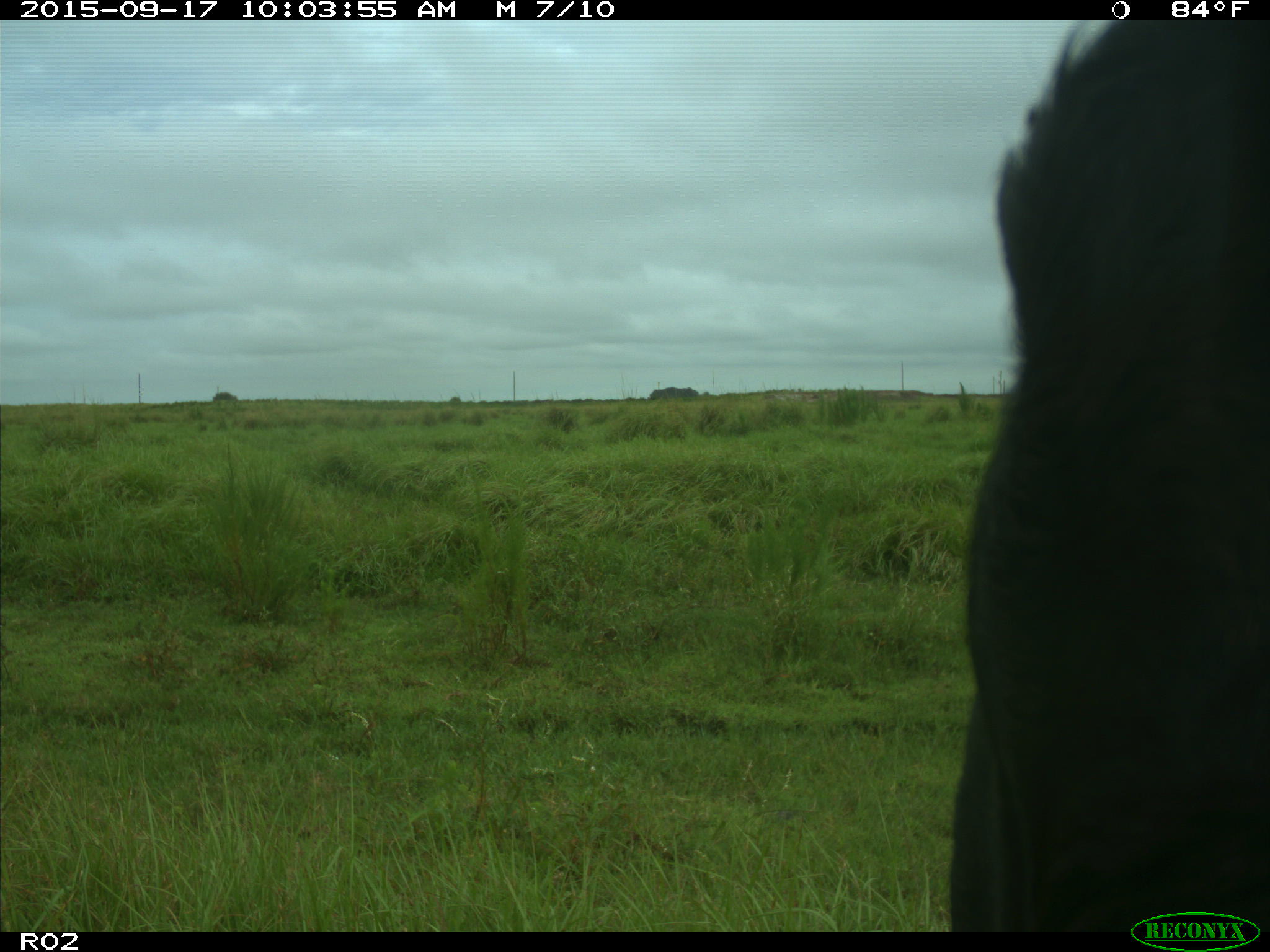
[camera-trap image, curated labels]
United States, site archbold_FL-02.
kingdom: Animalia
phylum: Chordata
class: Mammalia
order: Artiodactyla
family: Bovidae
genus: Bos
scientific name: Bos taurus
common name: domestic cow